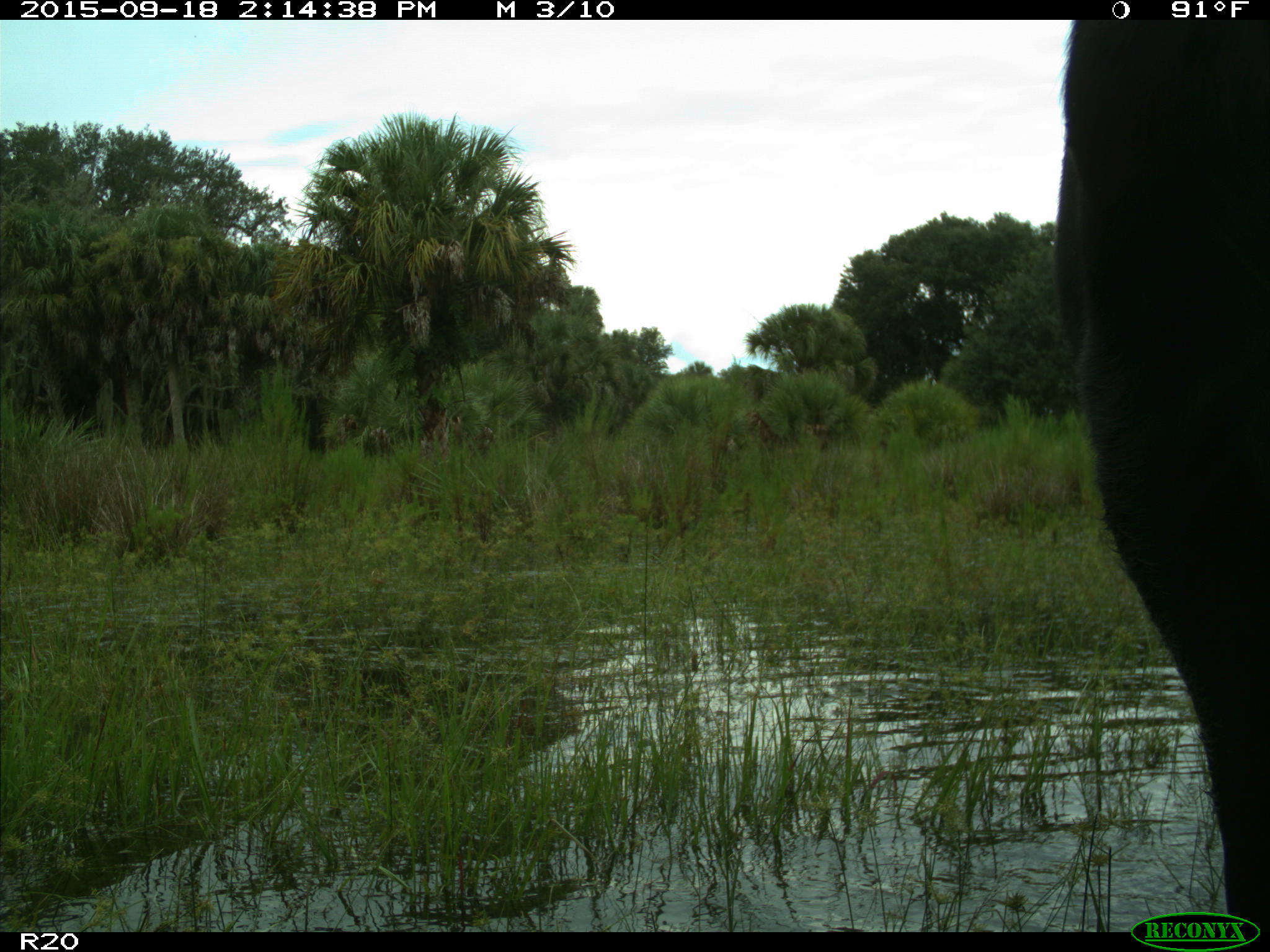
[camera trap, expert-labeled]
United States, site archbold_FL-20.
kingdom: Animalia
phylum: Chordata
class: Mammalia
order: Artiodactyla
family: Bovidae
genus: Bos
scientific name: Bos taurus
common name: domestic cow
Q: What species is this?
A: Bos taurus (domestic cow).